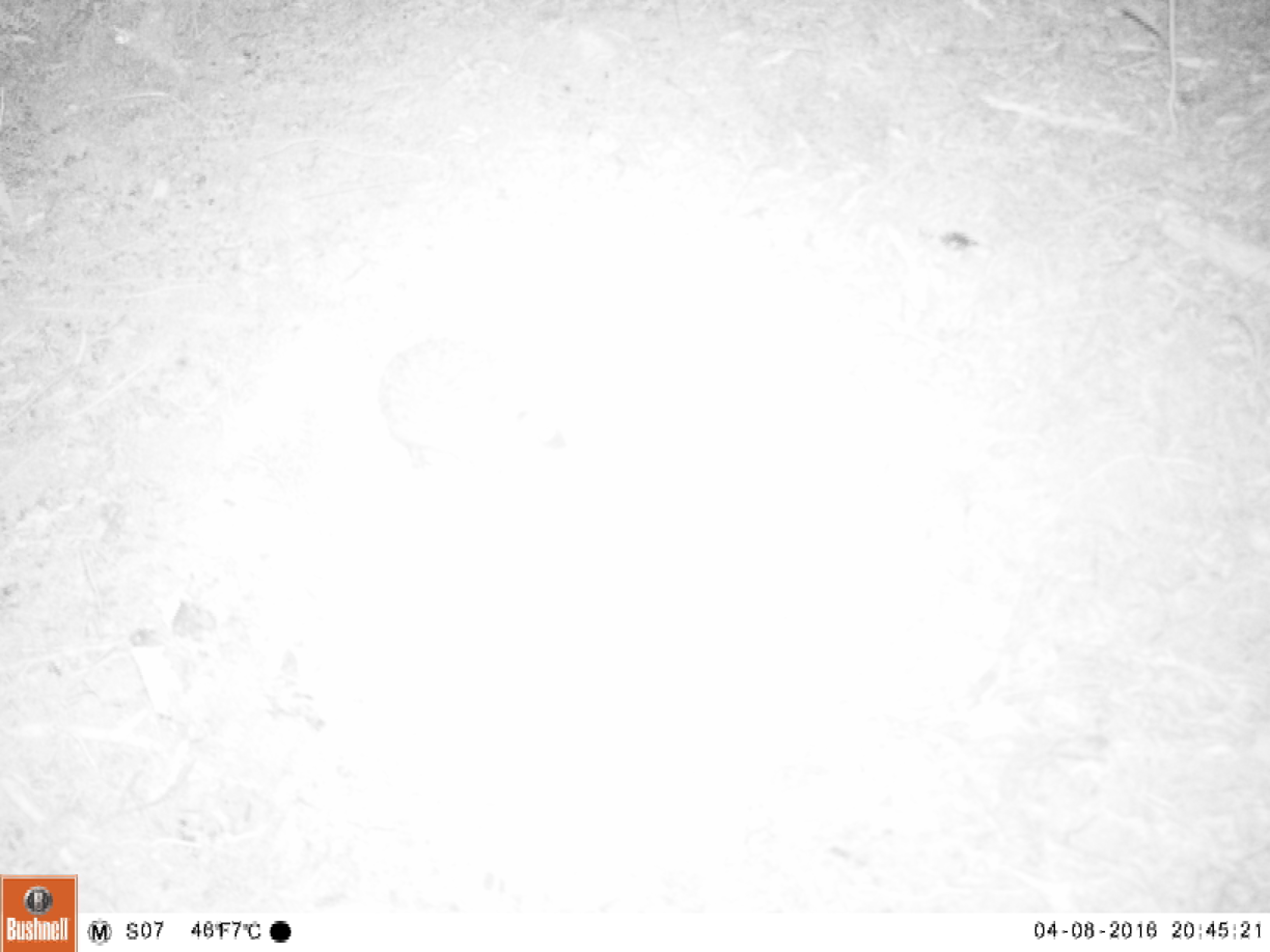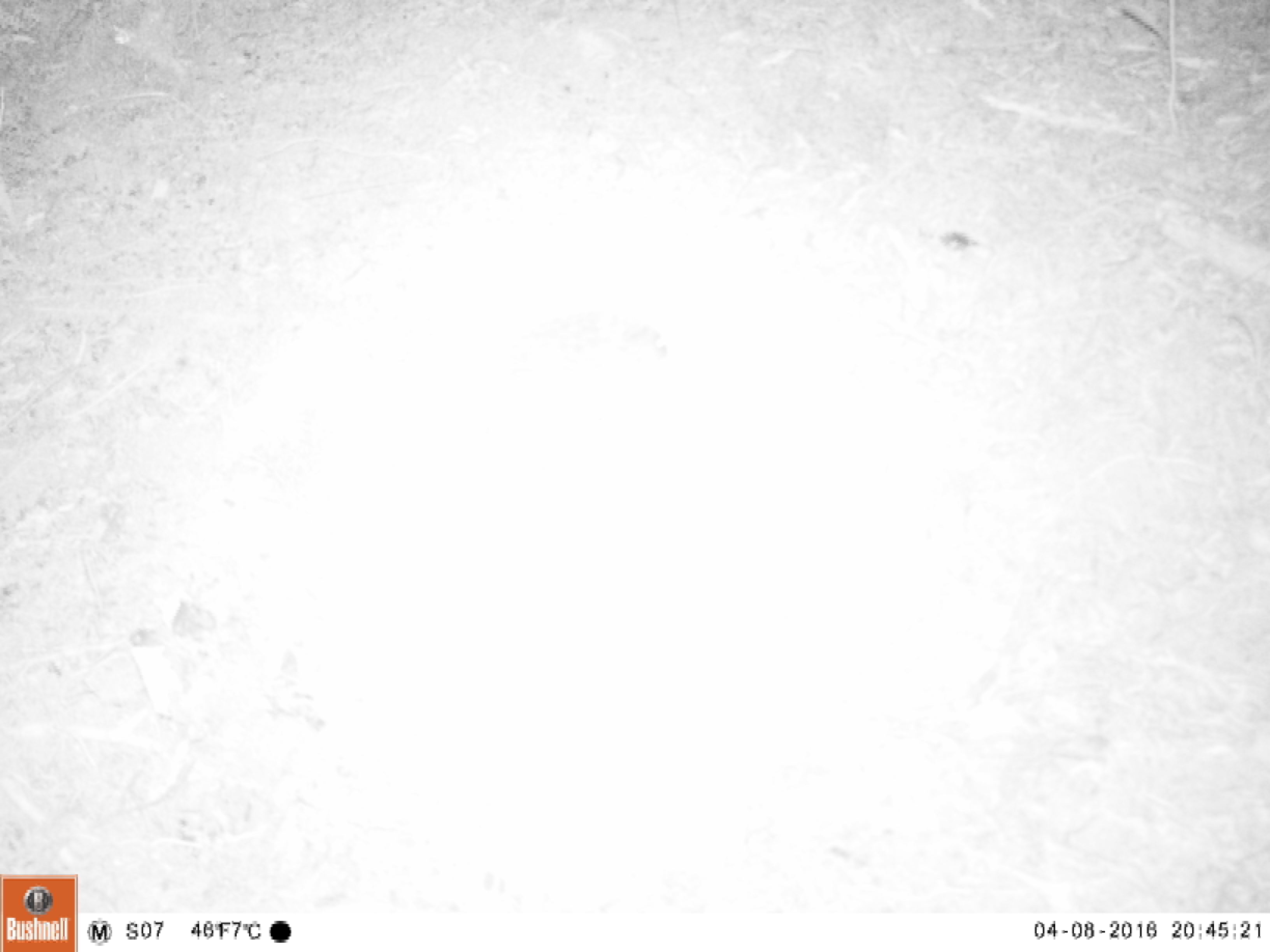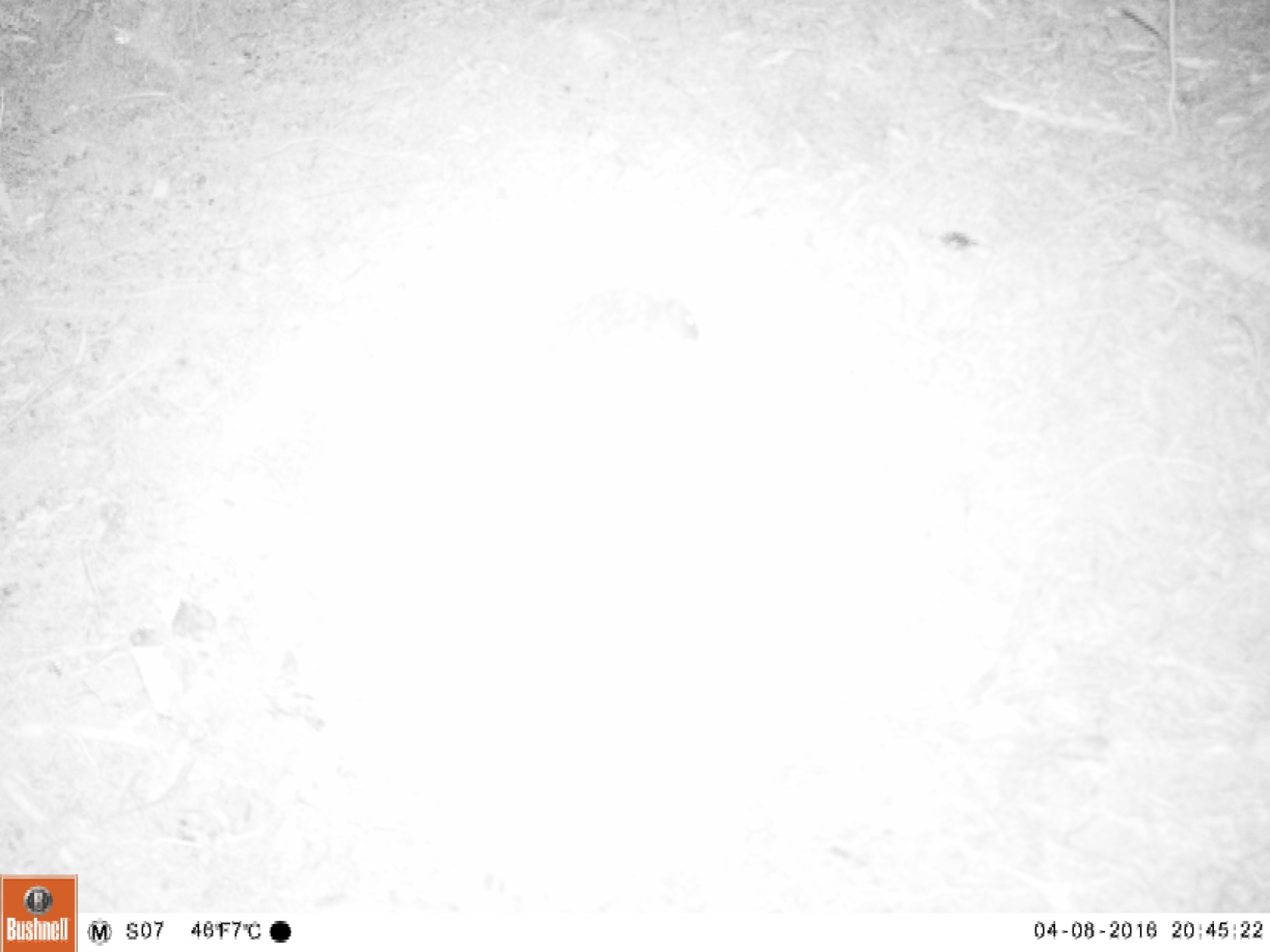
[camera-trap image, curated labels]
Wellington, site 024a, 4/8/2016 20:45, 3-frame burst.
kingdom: Animalia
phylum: Chordata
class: Mammalia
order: Eulipotyphla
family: Erinaceidae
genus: Erinaceus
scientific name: Erinaceus europaeus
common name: hedgehog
Hedgehog (Erinaceus europaeus).